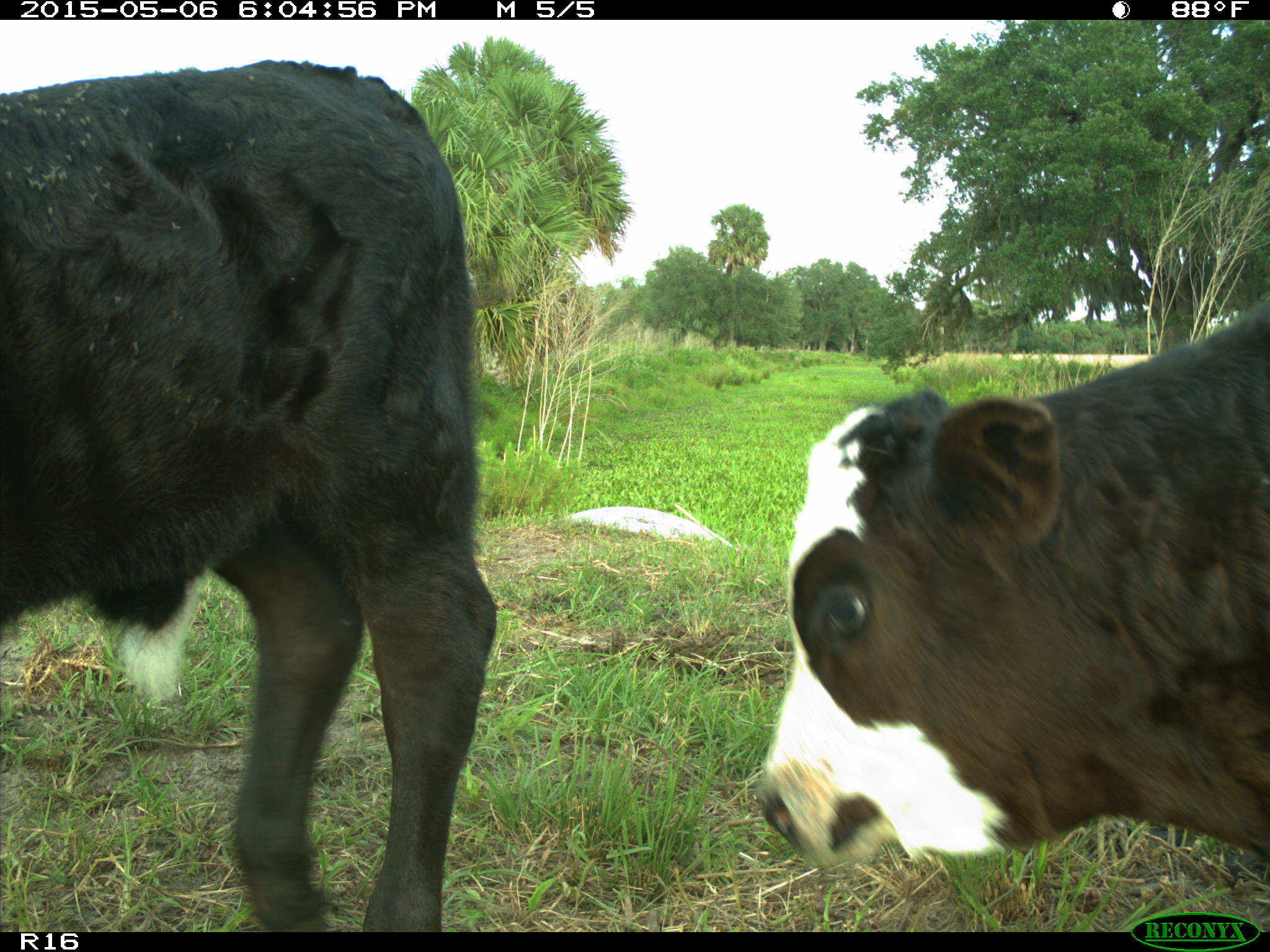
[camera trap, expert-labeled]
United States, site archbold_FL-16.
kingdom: Animalia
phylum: Chordata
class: Mammalia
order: Artiodactyla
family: Bovidae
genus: Bos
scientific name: Bos taurus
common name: domestic cow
Bos taurus (domestic cow).